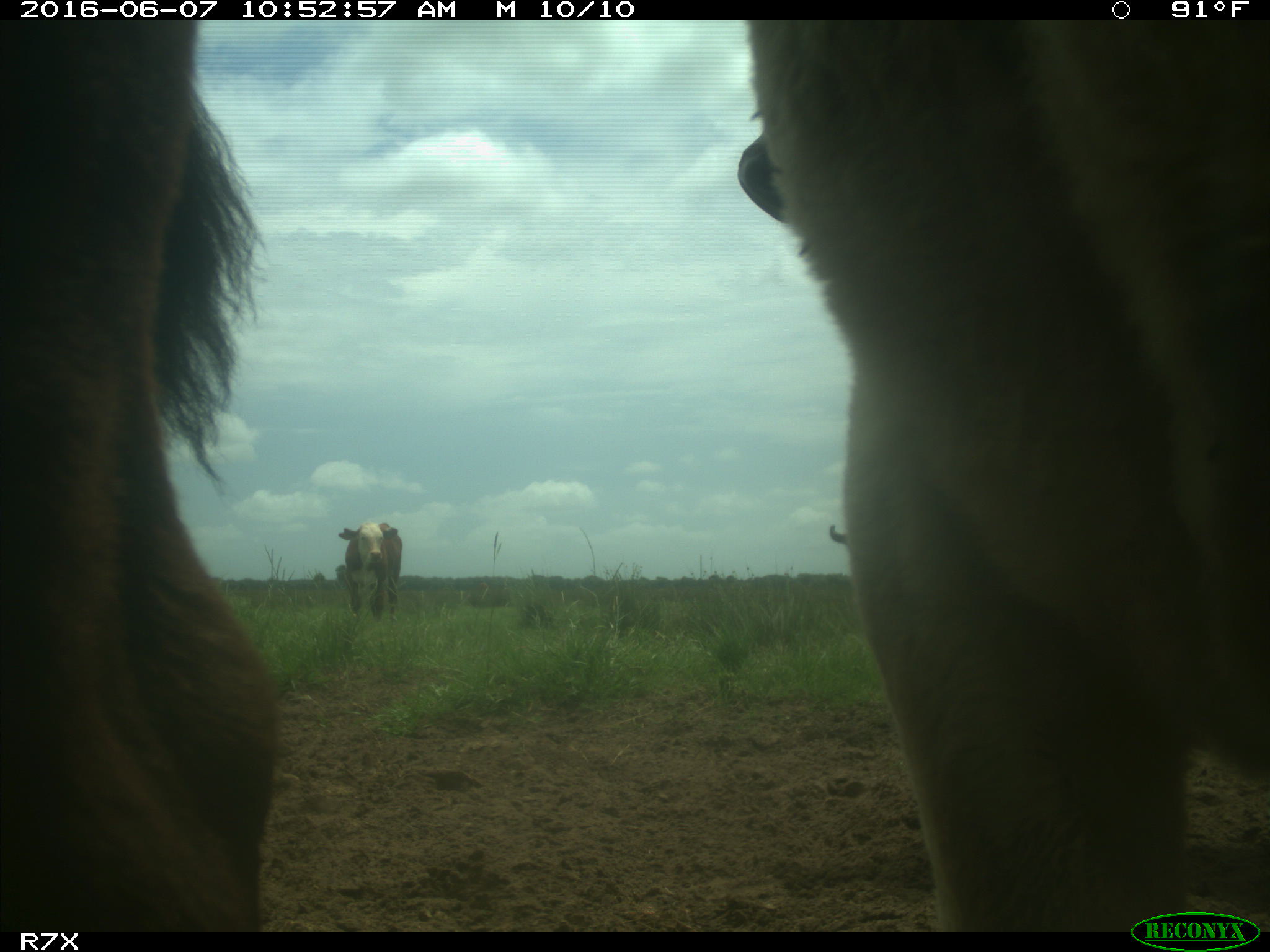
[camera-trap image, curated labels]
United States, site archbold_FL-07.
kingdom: Animalia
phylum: Chordata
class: Mammalia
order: Artiodactyla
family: Bovidae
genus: Bos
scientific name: Bos taurus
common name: domestic cow